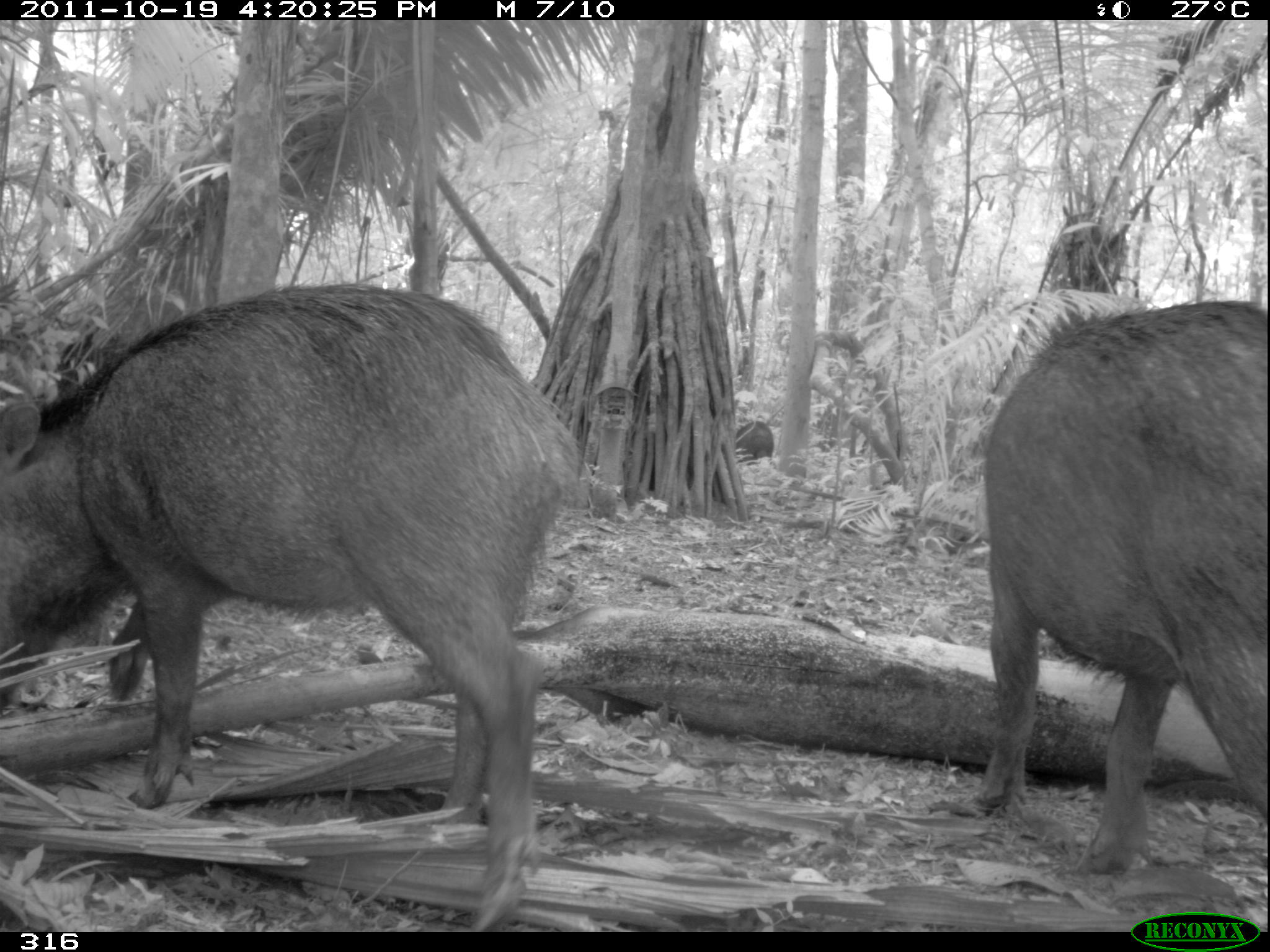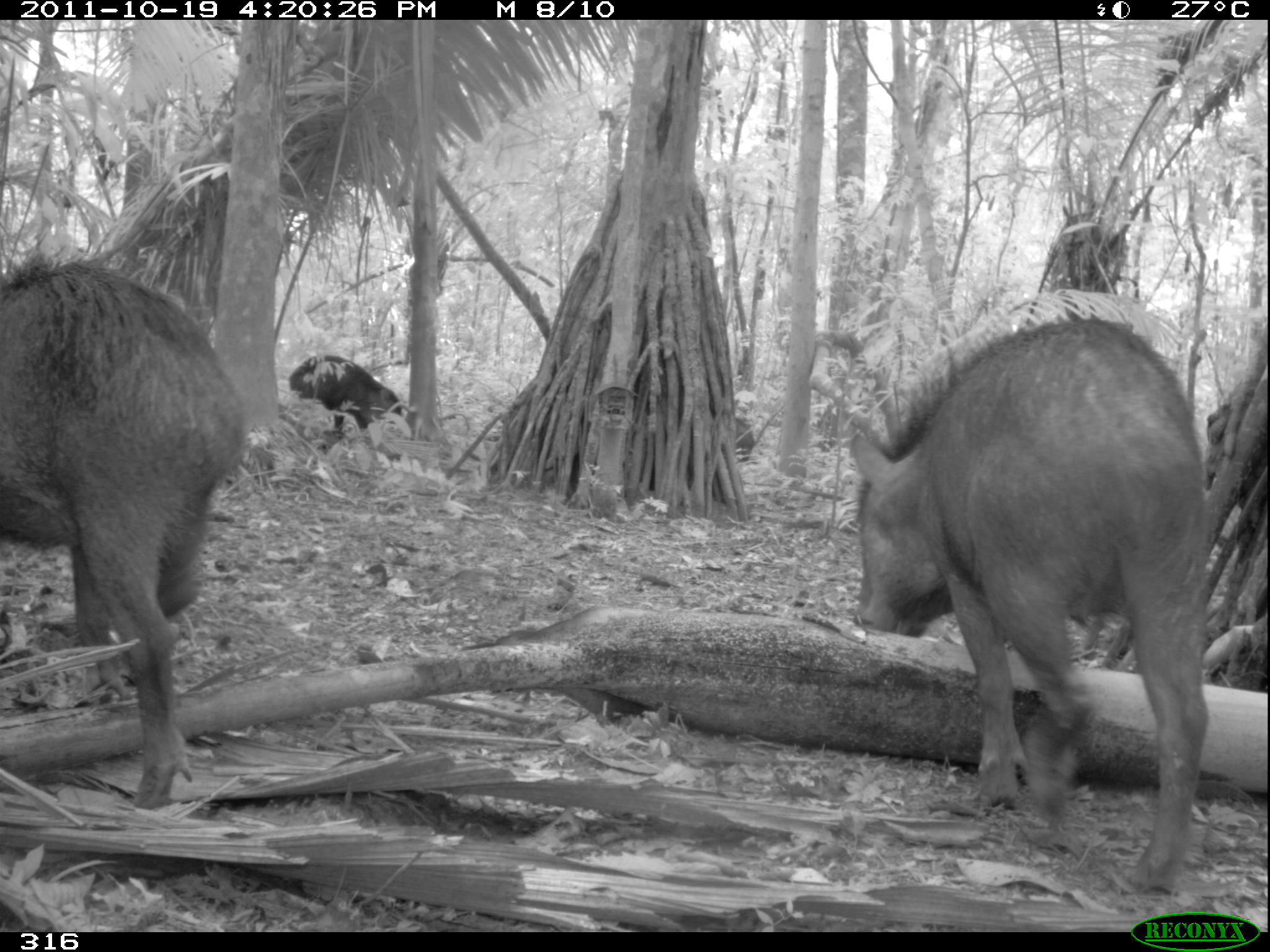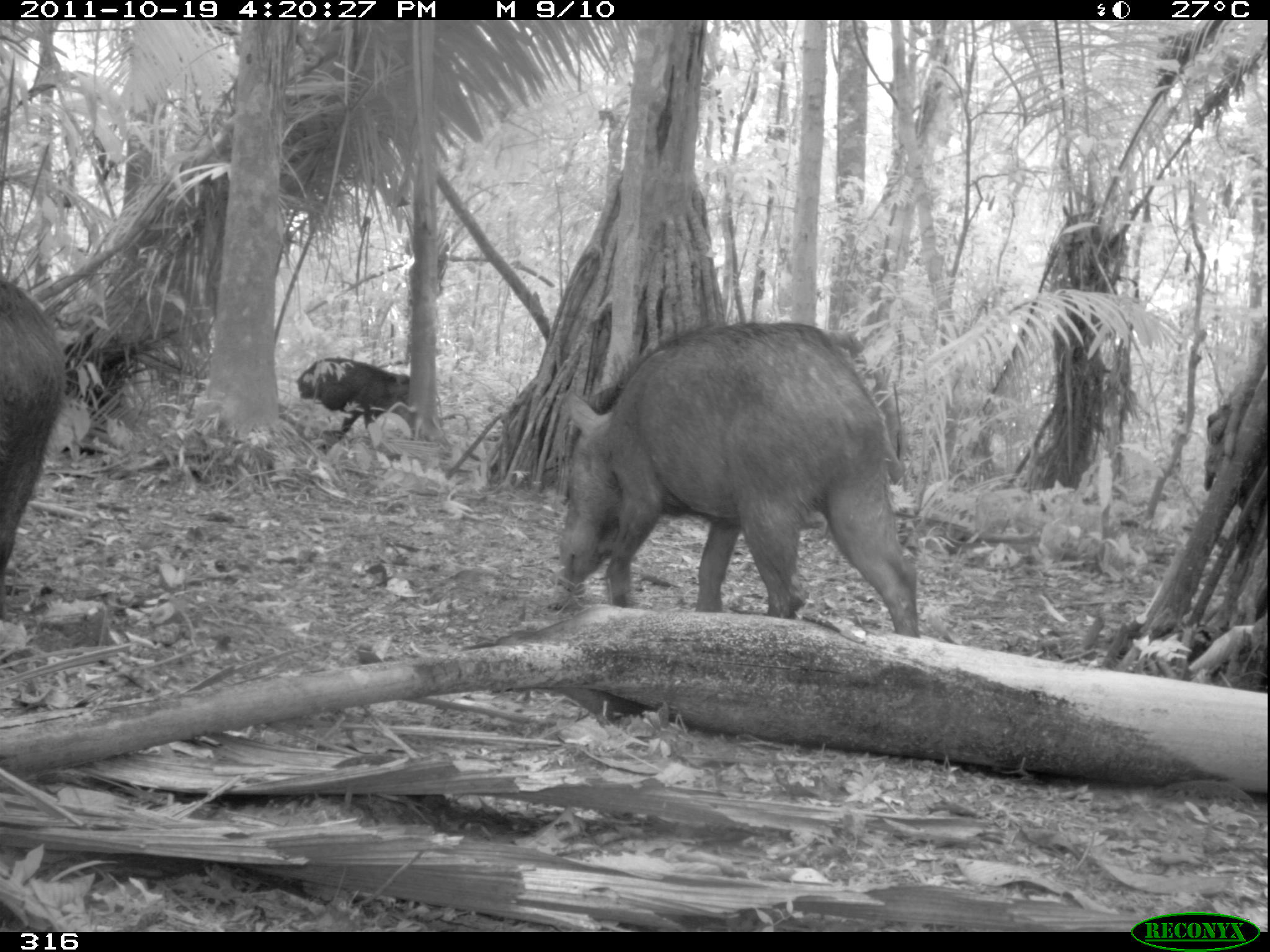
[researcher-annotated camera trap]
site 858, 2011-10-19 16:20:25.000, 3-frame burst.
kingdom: Animalia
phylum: Chordata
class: Mammalia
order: Artiodactyla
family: Tayassuidae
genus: Tayassu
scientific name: Tayassu pecari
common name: white-lipped peccary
Tayassu pecari (white-lipped peccary).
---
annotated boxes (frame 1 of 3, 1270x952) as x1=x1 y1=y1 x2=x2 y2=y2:
tayassu pecari: x1=0 y1=281 x2=576 y2=932; x1=979 y1=299 x2=1270 y2=876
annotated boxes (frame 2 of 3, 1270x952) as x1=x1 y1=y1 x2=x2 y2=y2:
tayassu pecari: x1=843 y1=312 x2=1209 y2=900; x1=0 y1=248 x2=248 y2=814; x1=288 y1=354 x2=402 y2=472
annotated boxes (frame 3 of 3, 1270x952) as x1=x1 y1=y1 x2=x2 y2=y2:
tayassu pecari: x1=557 y1=320 x2=918 y2=640; x1=0 y1=278 x2=63 y2=581; x1=296 y1=357 x2=414 y2=438